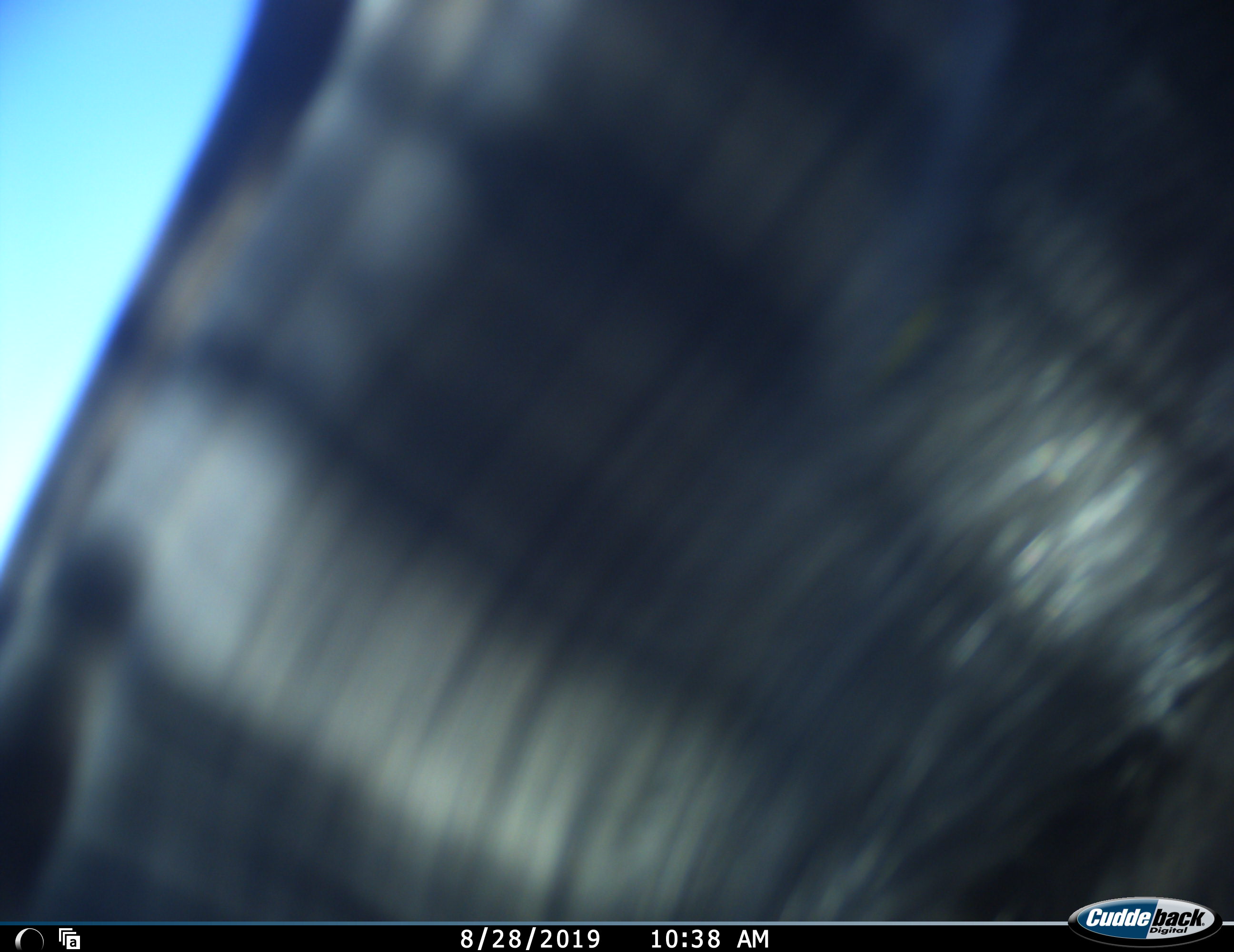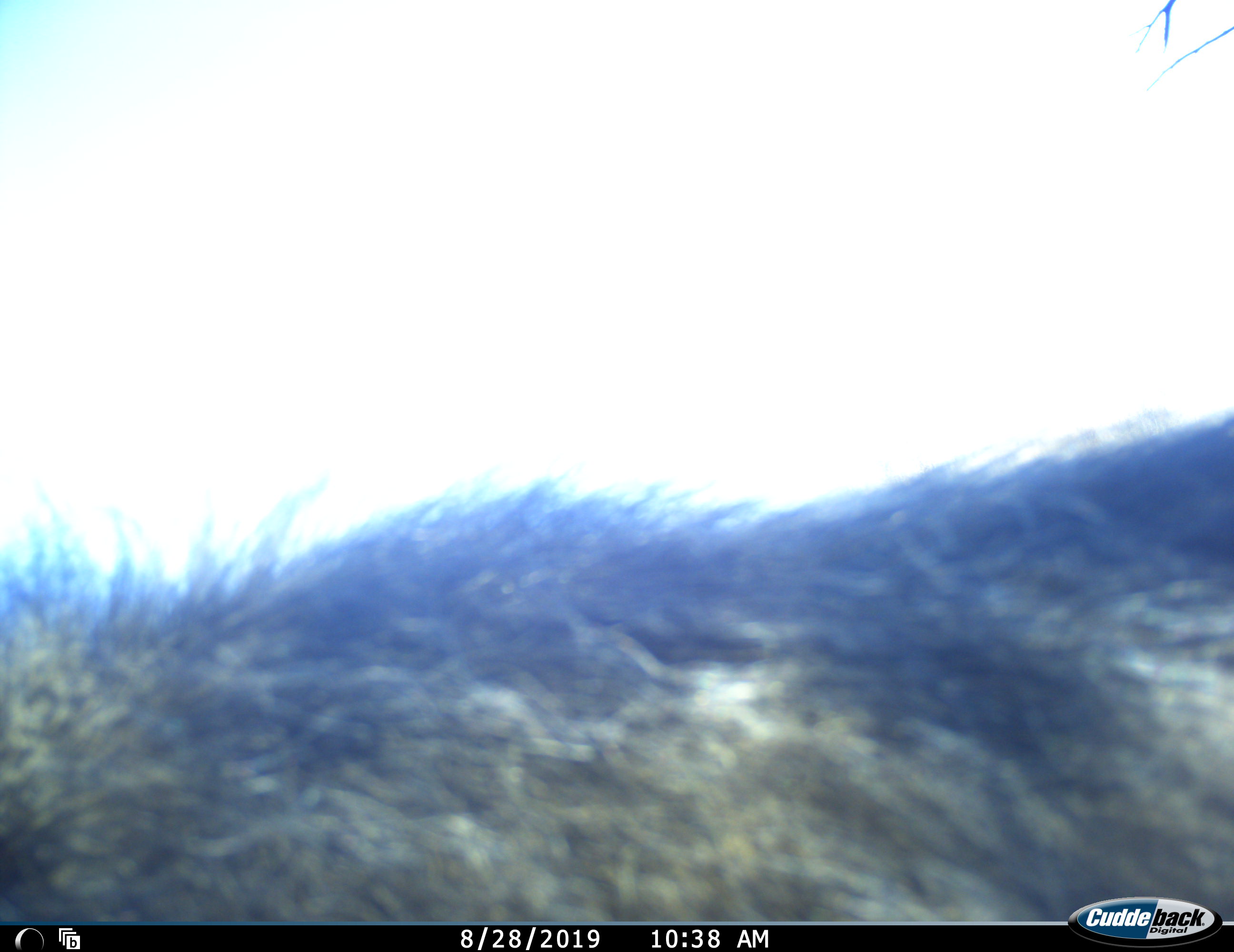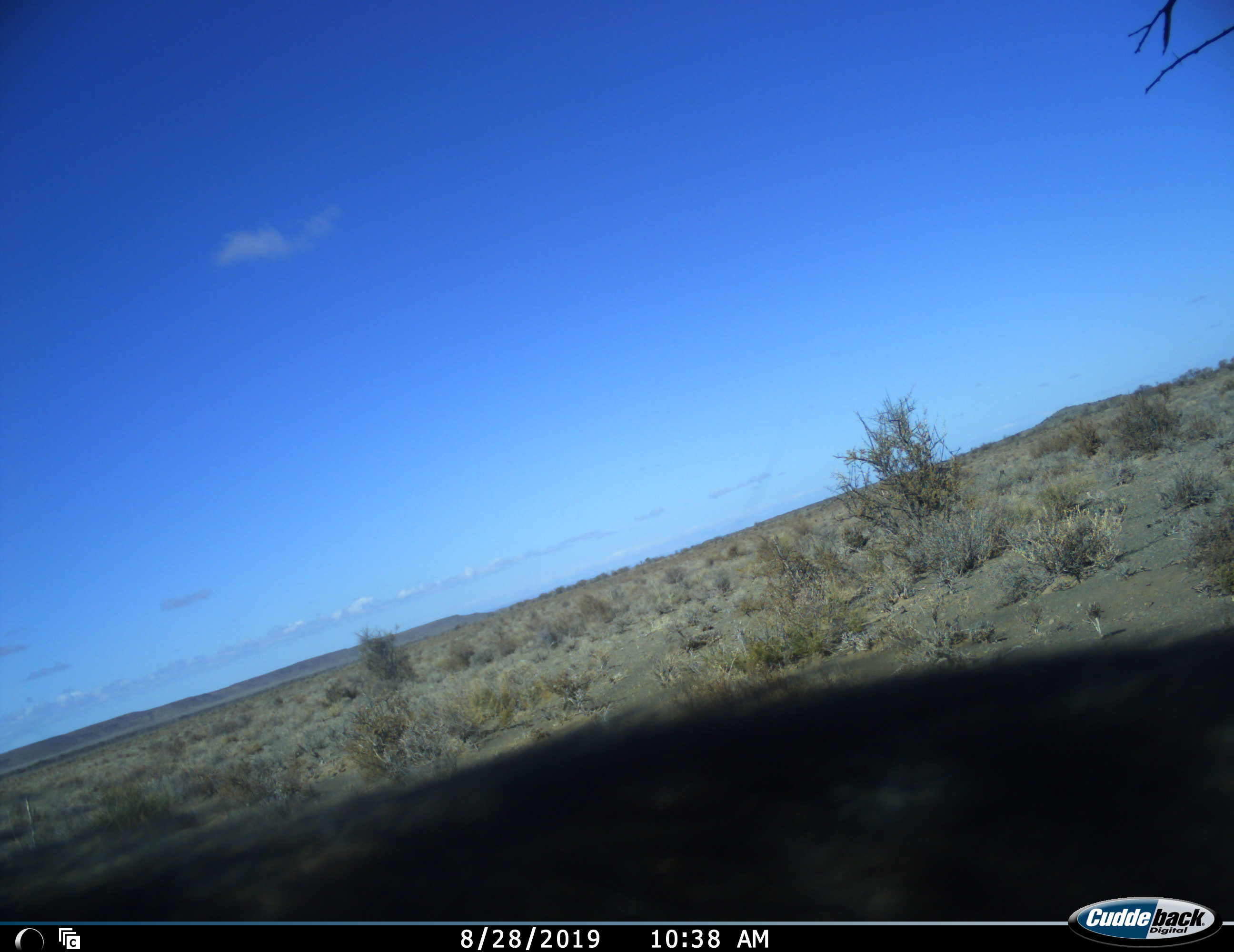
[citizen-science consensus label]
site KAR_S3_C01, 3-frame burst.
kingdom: Animalia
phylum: Chordata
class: Mammalia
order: Primates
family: Cercopithecidae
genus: Papio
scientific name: Papio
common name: baboon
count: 1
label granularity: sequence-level